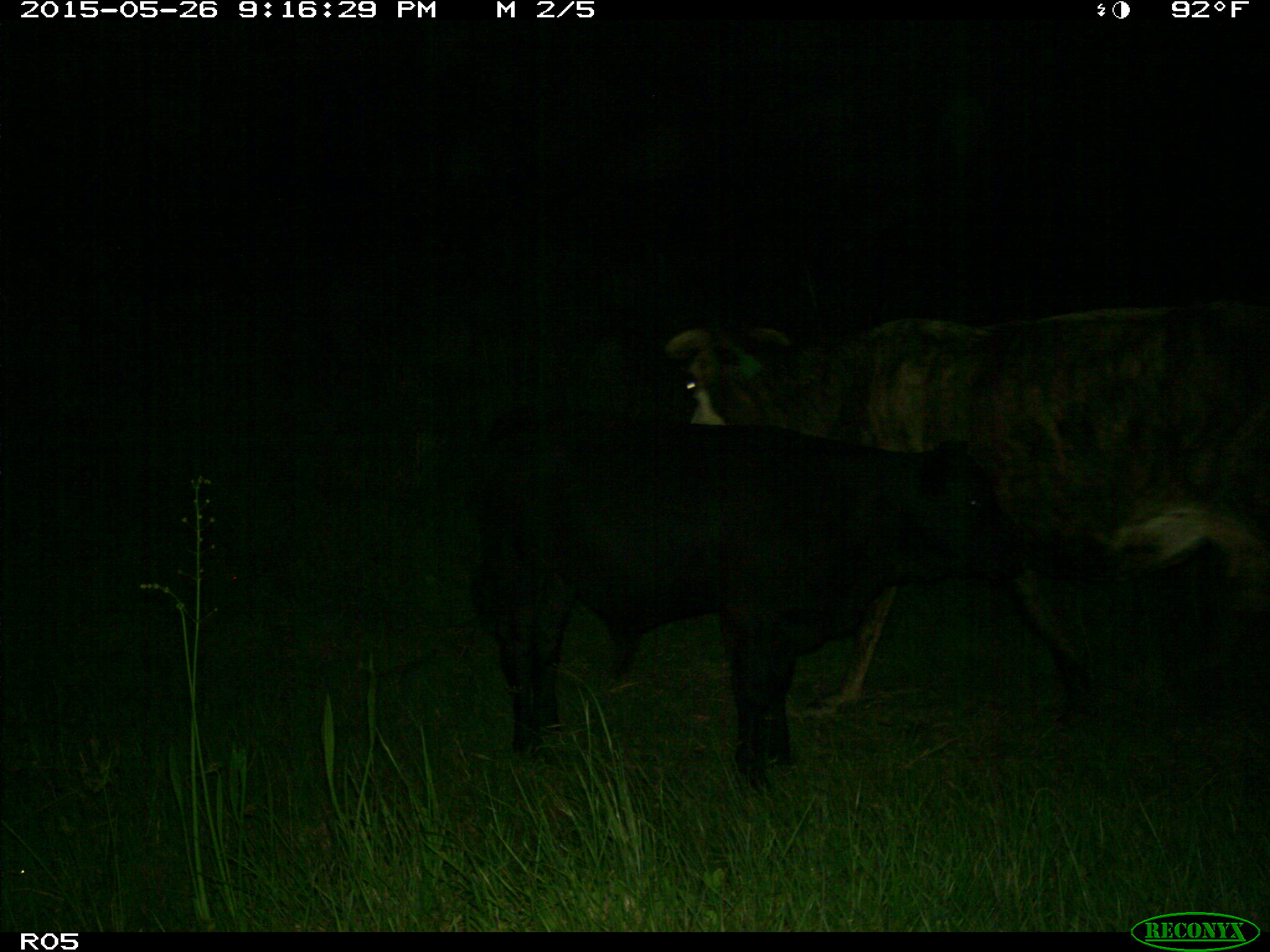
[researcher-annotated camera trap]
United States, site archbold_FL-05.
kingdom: Animalia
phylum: Chordata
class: Mammalia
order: Artiodactyla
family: Bovidae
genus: Bos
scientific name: Bos taurus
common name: domestic cow